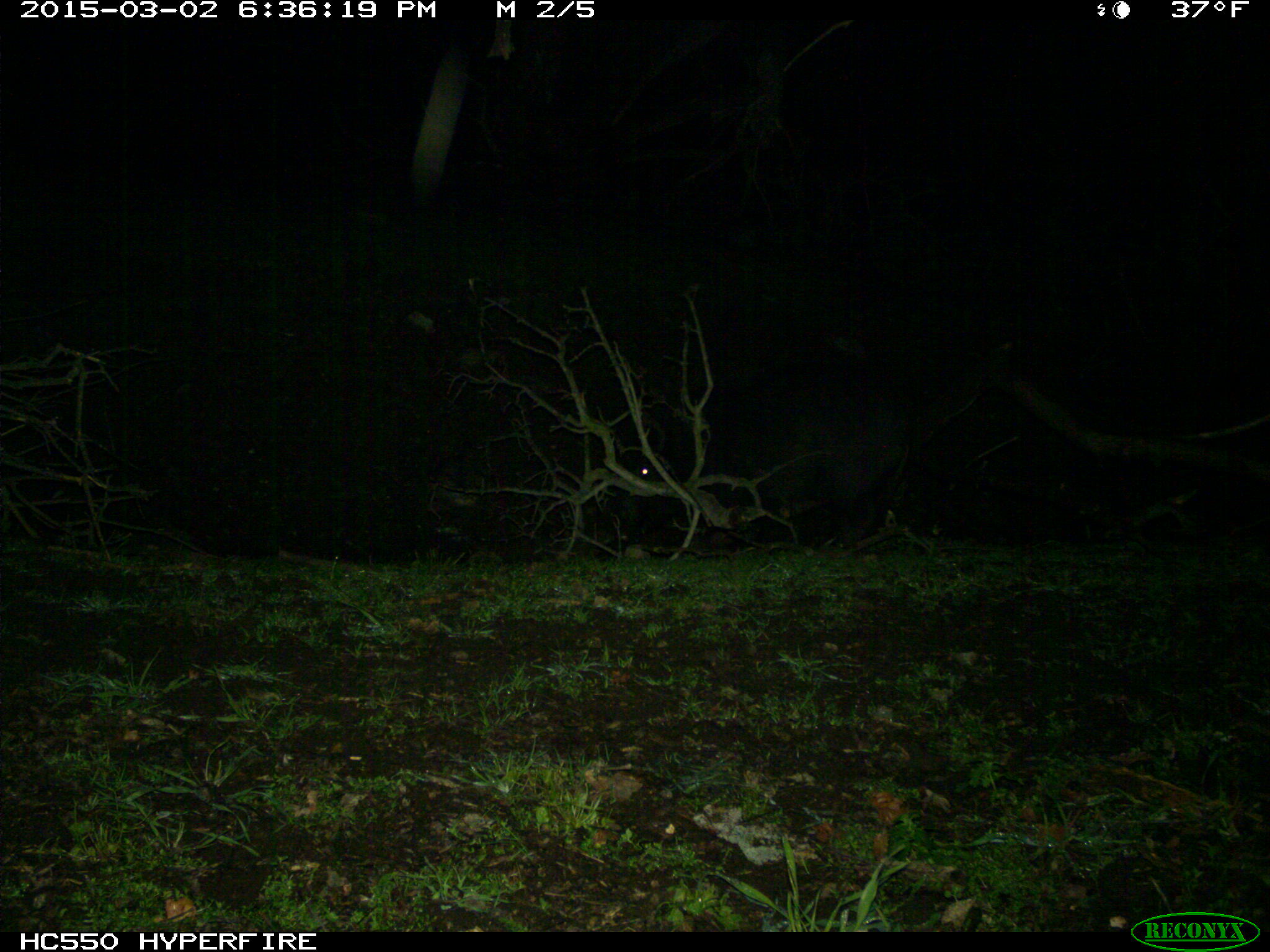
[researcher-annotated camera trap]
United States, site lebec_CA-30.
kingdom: Animalia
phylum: Chordata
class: Mammalia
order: Artiodactyla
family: Suidae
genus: Sus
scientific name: Sus scrofa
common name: wild boar